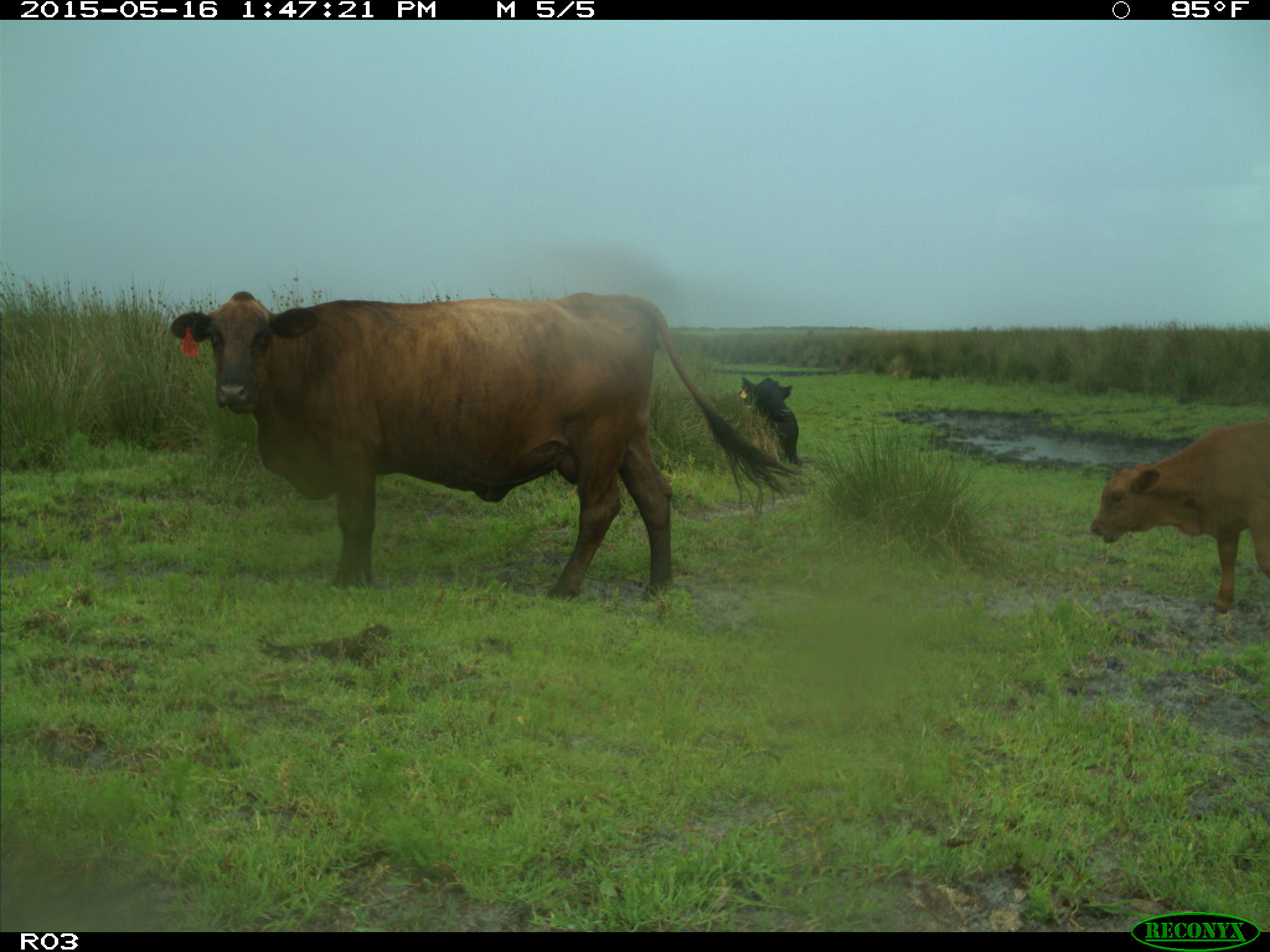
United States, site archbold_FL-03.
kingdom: Animalia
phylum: Chordata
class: Mammalia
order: Artiodactyla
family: Bovidae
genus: Bos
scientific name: Bos taurus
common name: domestic cow